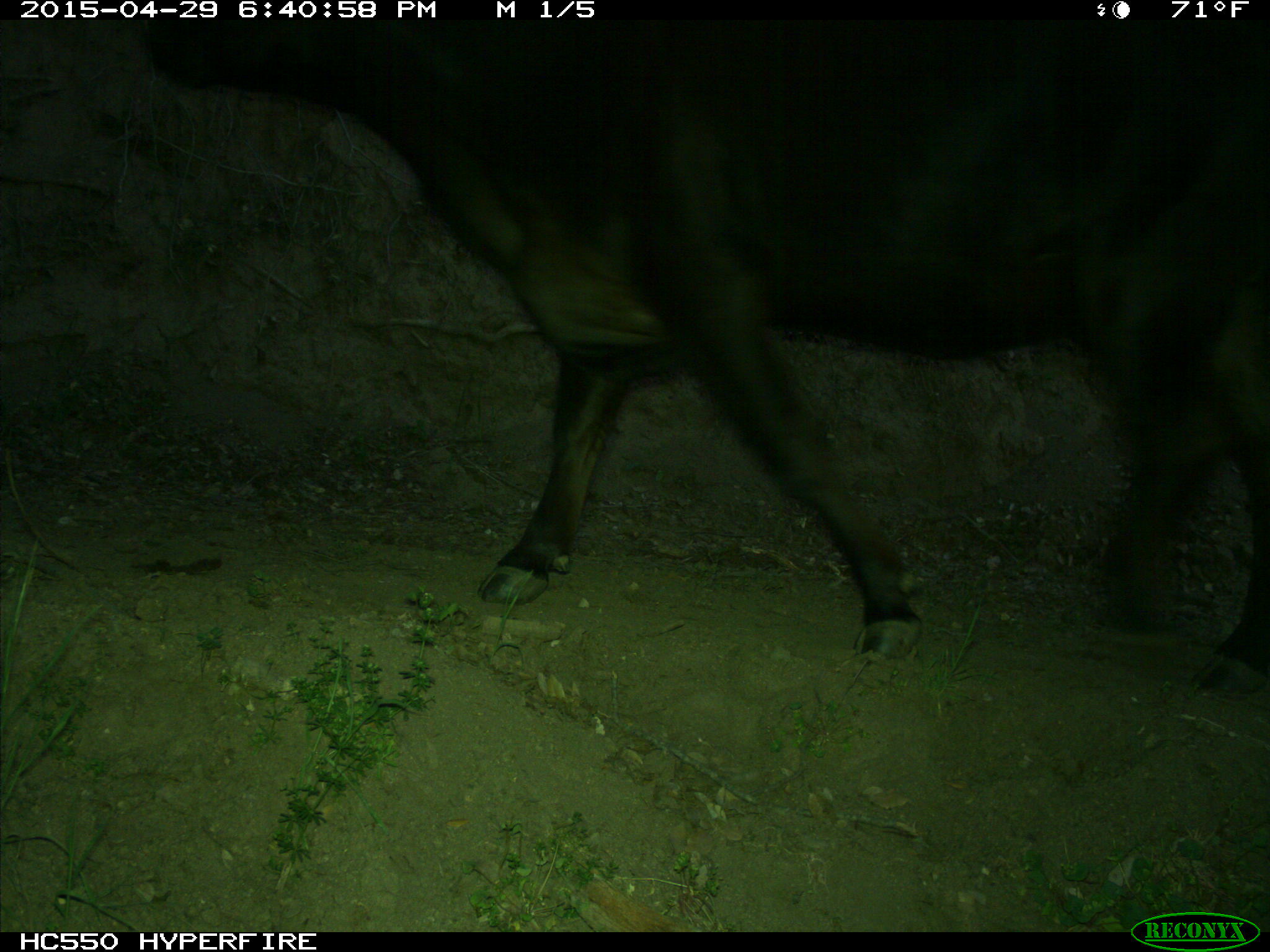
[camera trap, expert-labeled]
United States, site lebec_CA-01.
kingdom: Animalia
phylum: Chordata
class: Mammalia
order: Artiodactyla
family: Bovidae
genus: Bos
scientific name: Bos taurus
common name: domestic cow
Bos taurus (domestic cow).